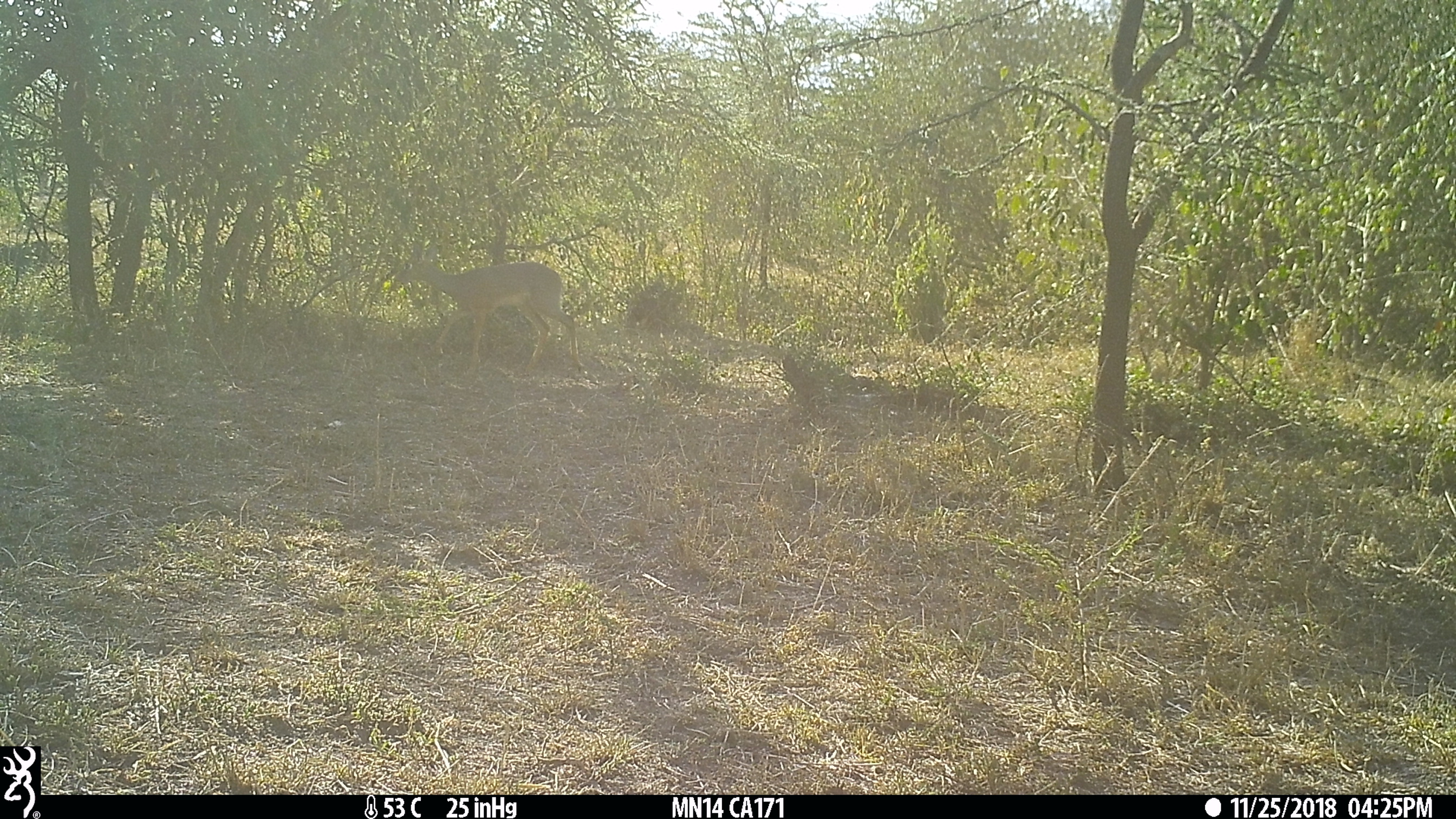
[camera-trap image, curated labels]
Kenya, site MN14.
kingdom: Animalia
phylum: Chordata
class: Mammalia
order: Artiodactyla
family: Bovidae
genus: Madoqua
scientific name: Madoqua kirkii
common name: kirk's dik-dik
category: dikdik